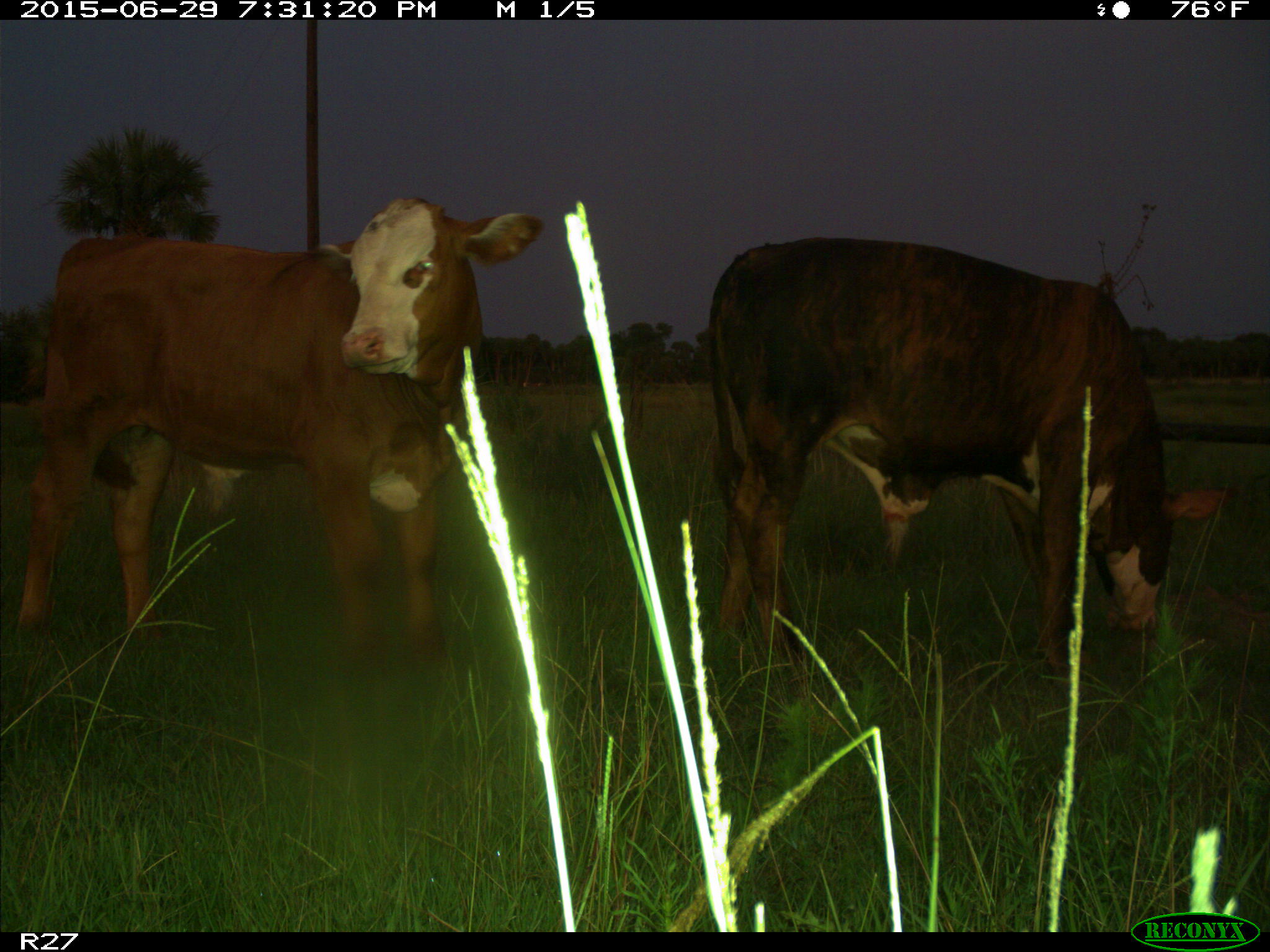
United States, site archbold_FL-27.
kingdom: Animalia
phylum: Chordata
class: Mammalia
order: Artiodactyla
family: Bovidae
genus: Bos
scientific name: Bos taurus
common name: domestic cow